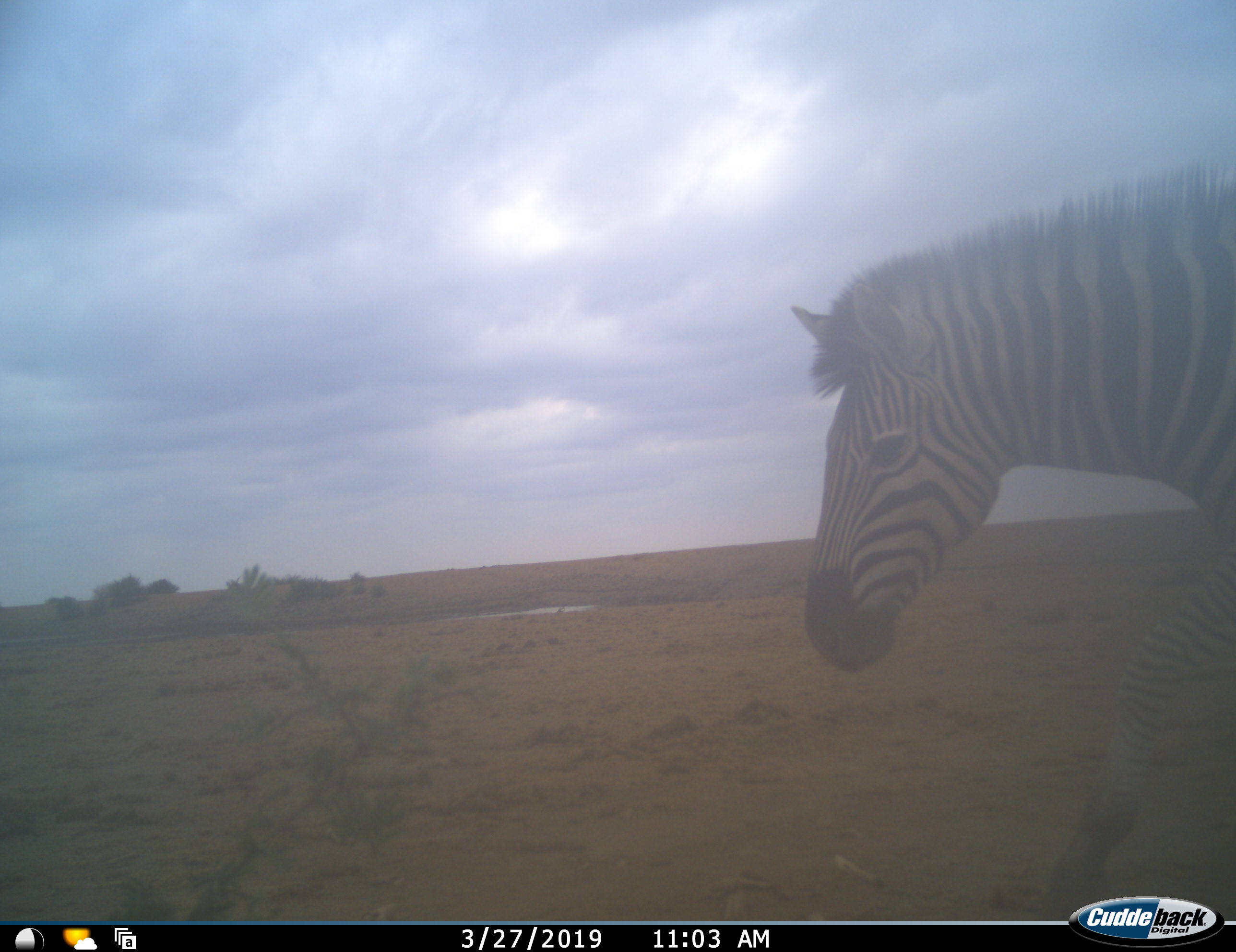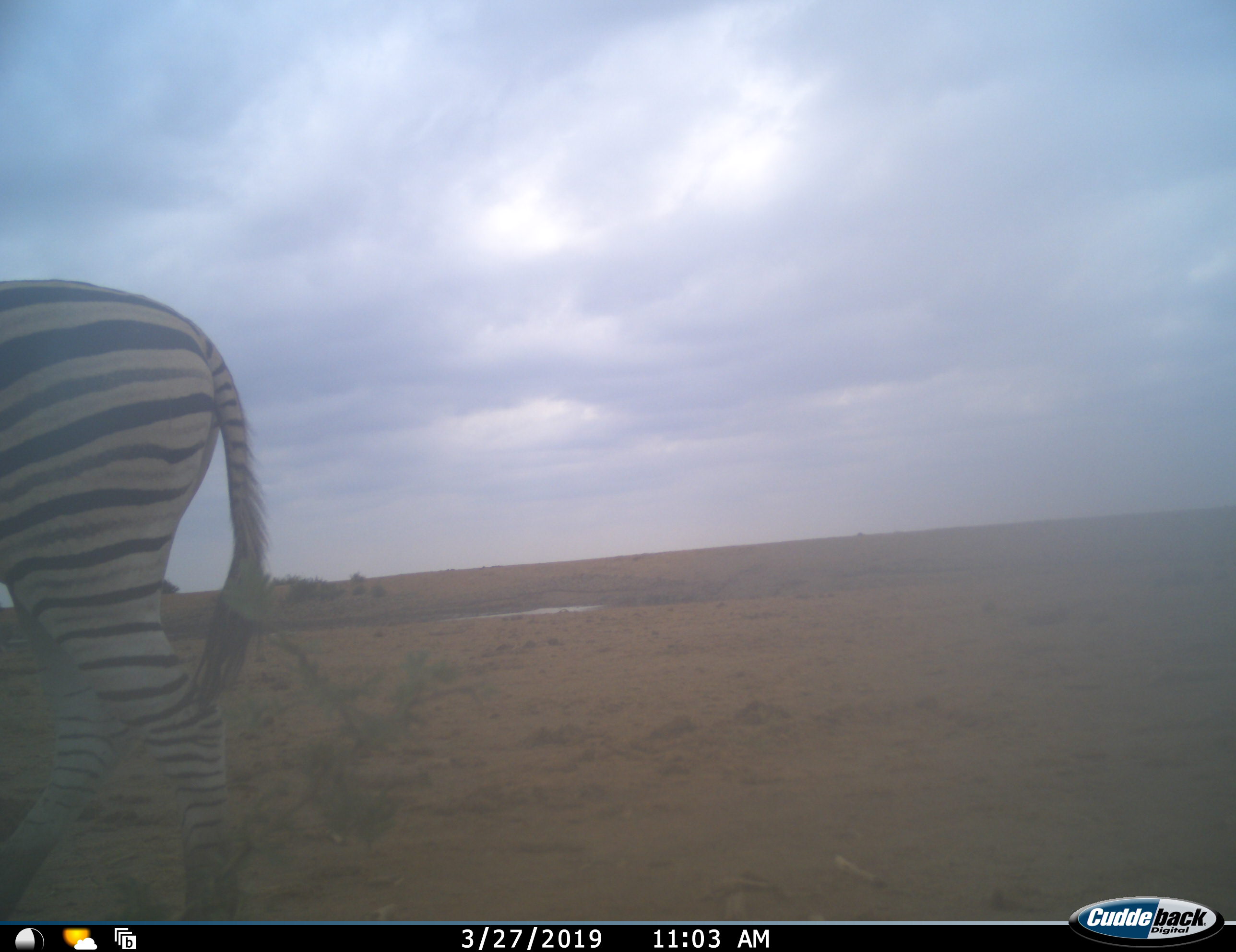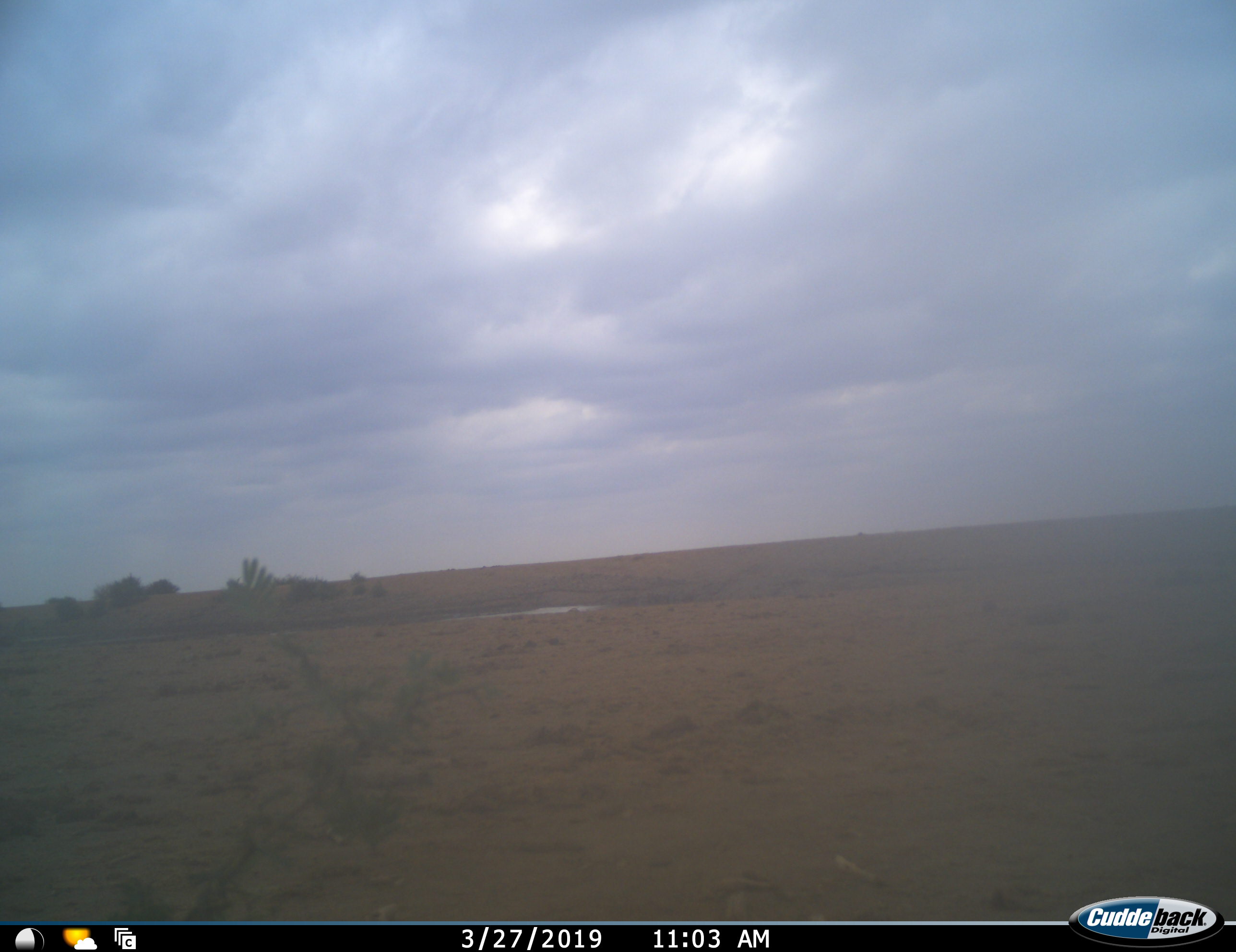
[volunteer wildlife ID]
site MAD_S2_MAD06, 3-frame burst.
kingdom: Animalia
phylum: Chordata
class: Mammalia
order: Perissodactyla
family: Equidae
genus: Equus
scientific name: Equus quagga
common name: plains zebra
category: zebraplains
Zebraplains (plains zebra) (Equus quagga), count 1. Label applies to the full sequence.